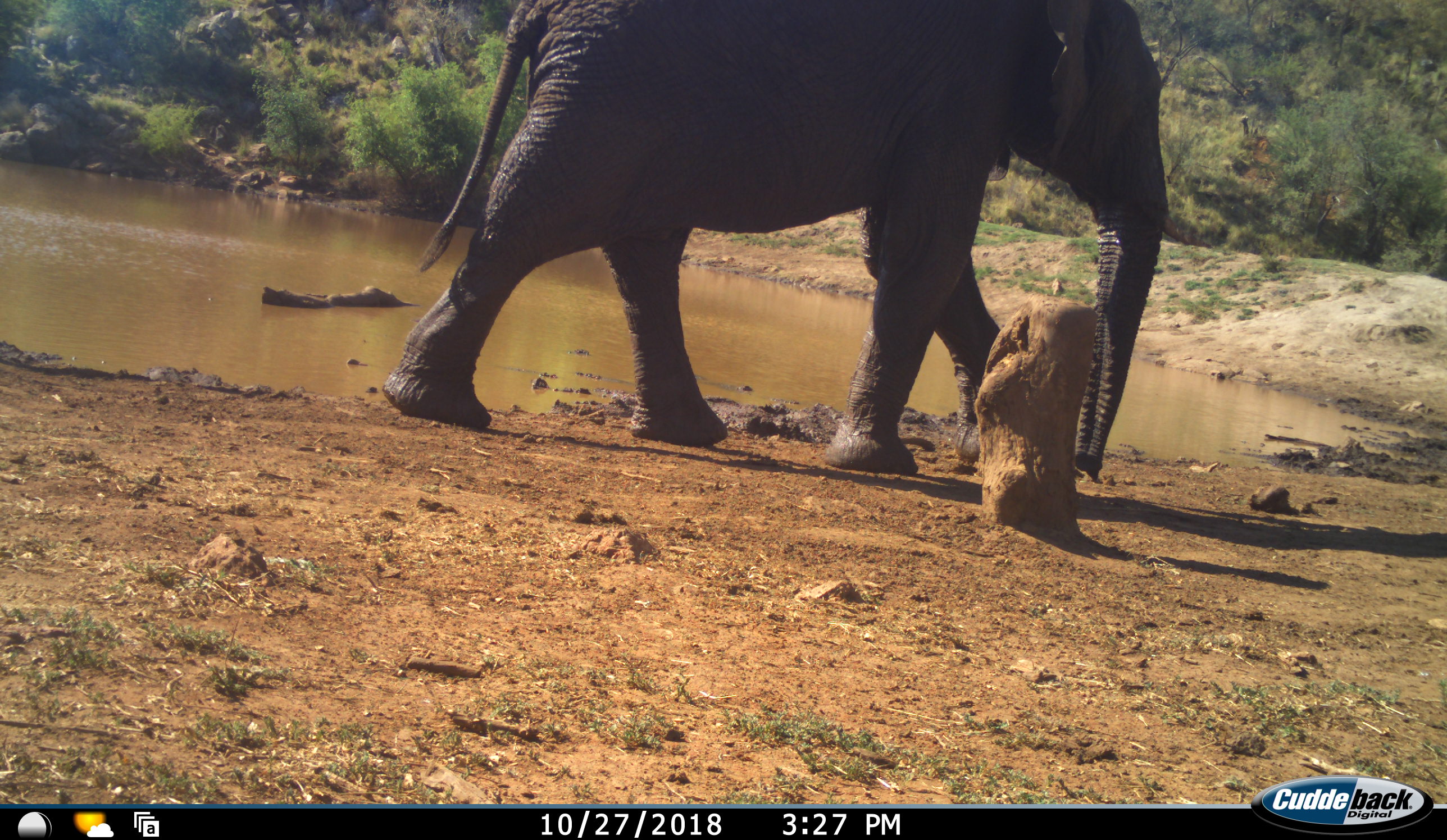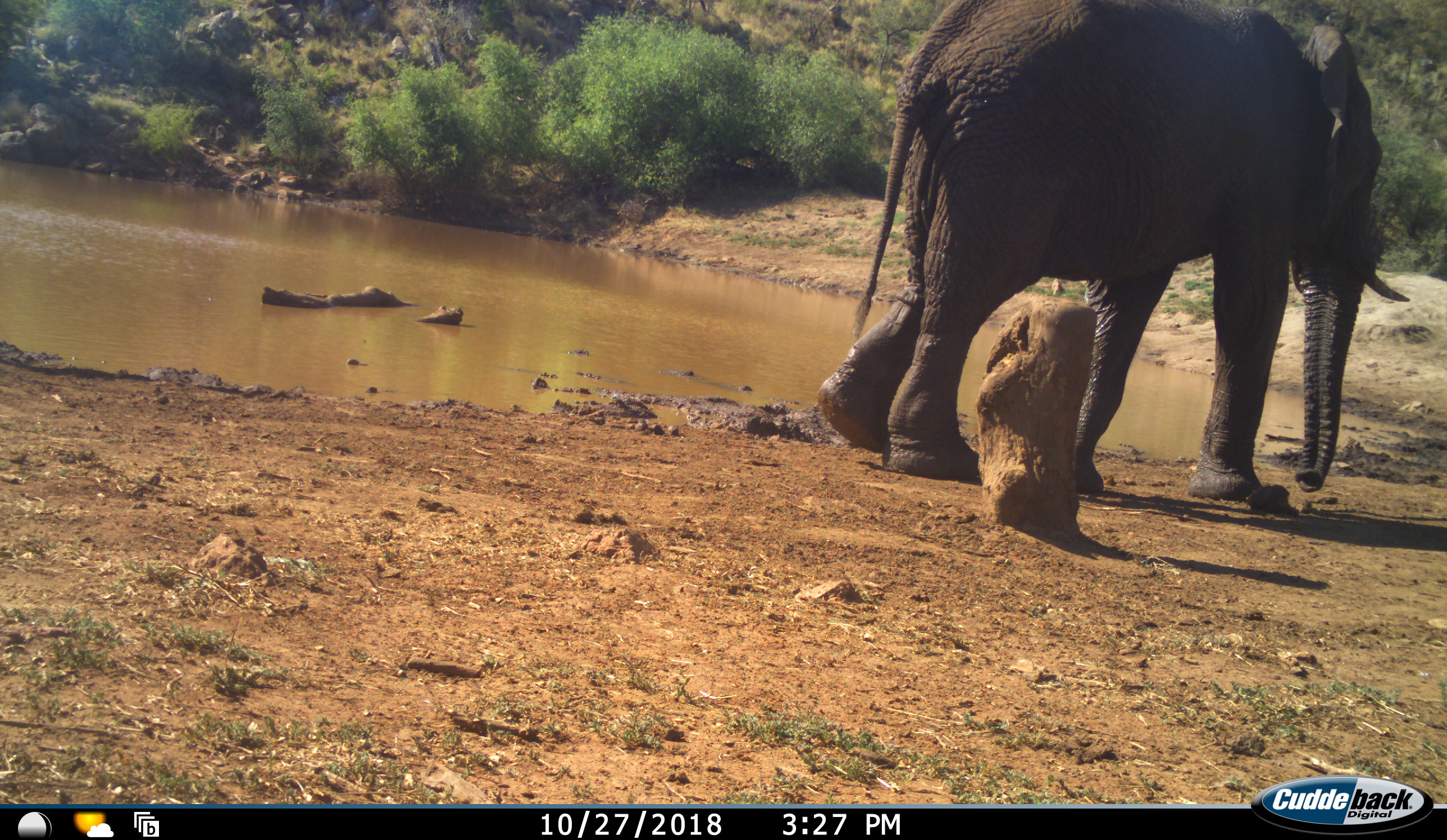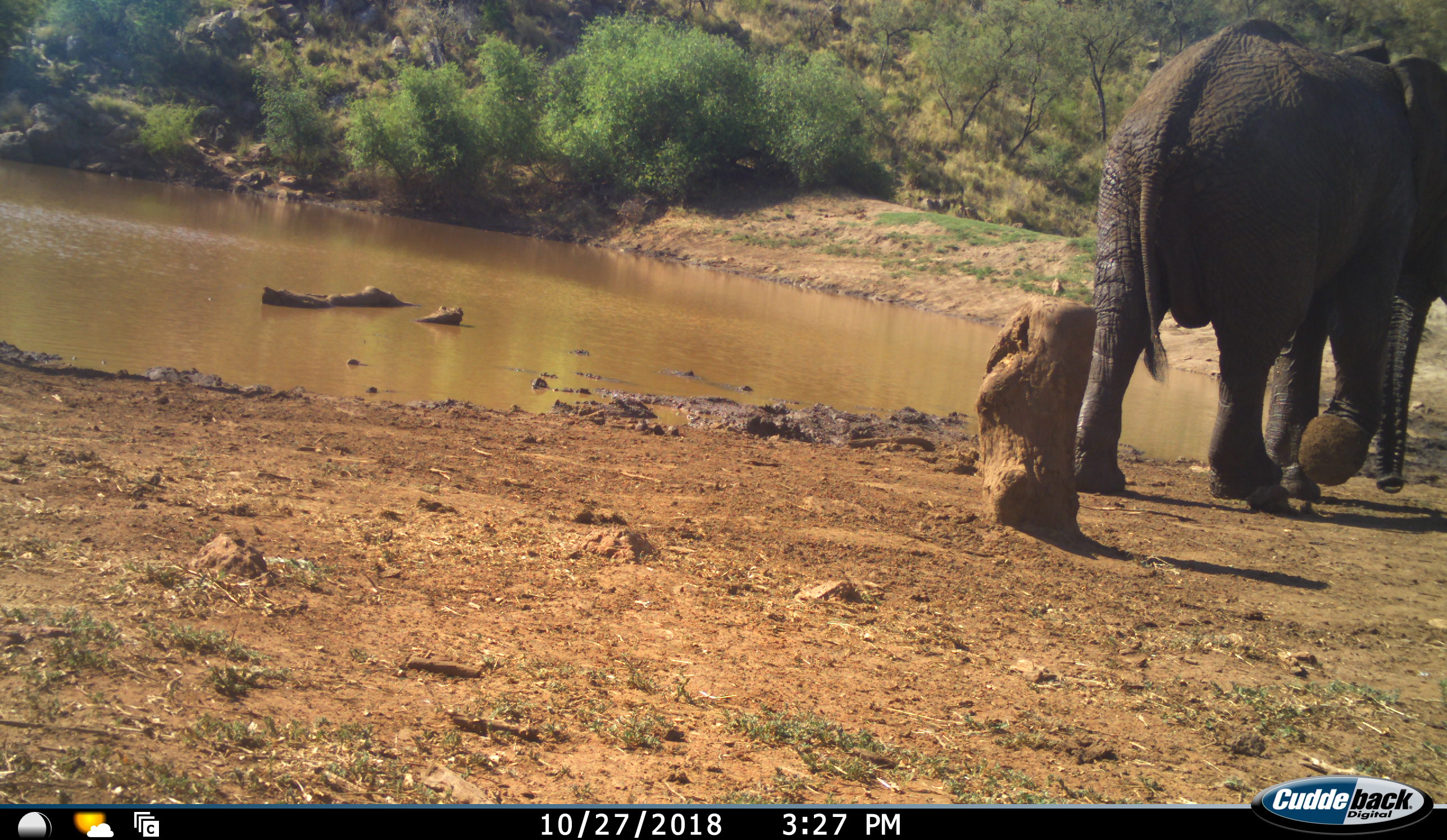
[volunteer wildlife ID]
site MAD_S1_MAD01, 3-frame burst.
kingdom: Animalia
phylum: Chordata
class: Mammalia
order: Proboscidea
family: Elephantidae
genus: Loxodonta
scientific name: Loxodonta africana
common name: african bush elephant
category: elephant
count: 1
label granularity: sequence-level